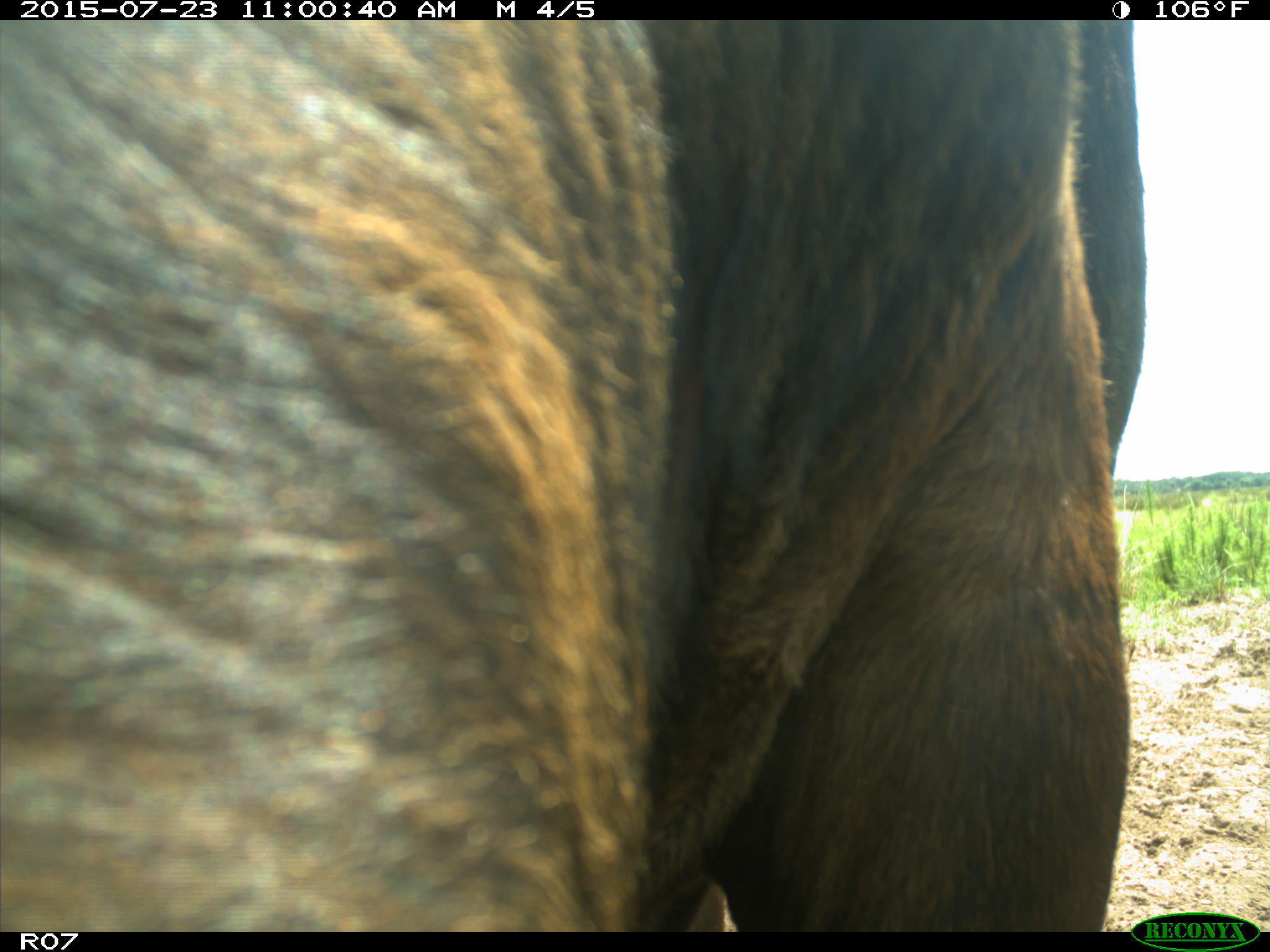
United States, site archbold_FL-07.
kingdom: Animalia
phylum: Chordata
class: Mammalia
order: Artiodactyla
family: Bovidae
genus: Bos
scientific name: Bos taurus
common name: domestic cow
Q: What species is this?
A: Bos taurus (domestic cow).